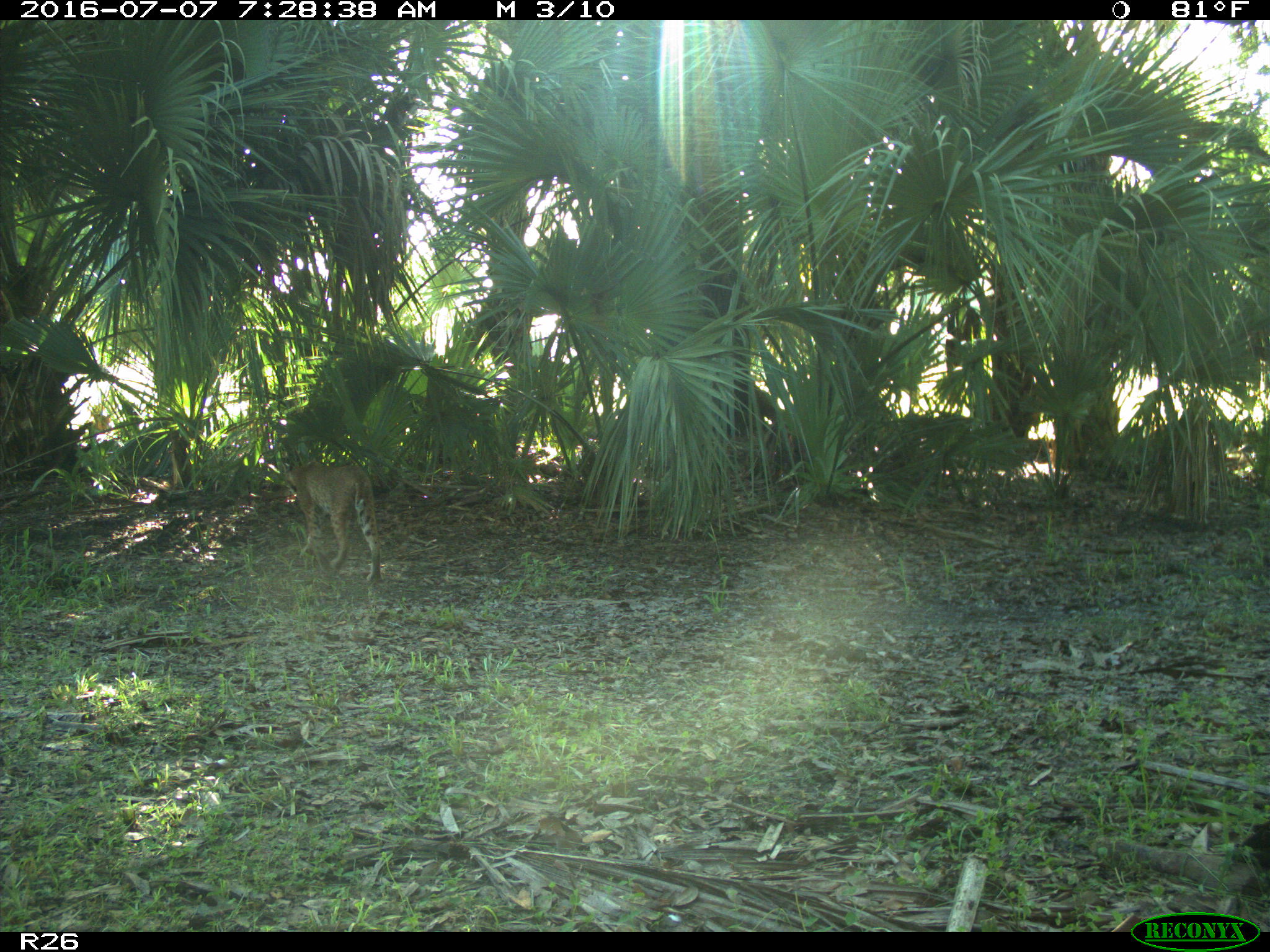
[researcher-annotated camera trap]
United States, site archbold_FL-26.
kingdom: Animalia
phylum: Chordata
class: Mammalia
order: Carnivora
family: Felidae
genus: Lynx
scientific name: Lynx rufus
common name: bobcat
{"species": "Lynx rufus (bobcat)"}